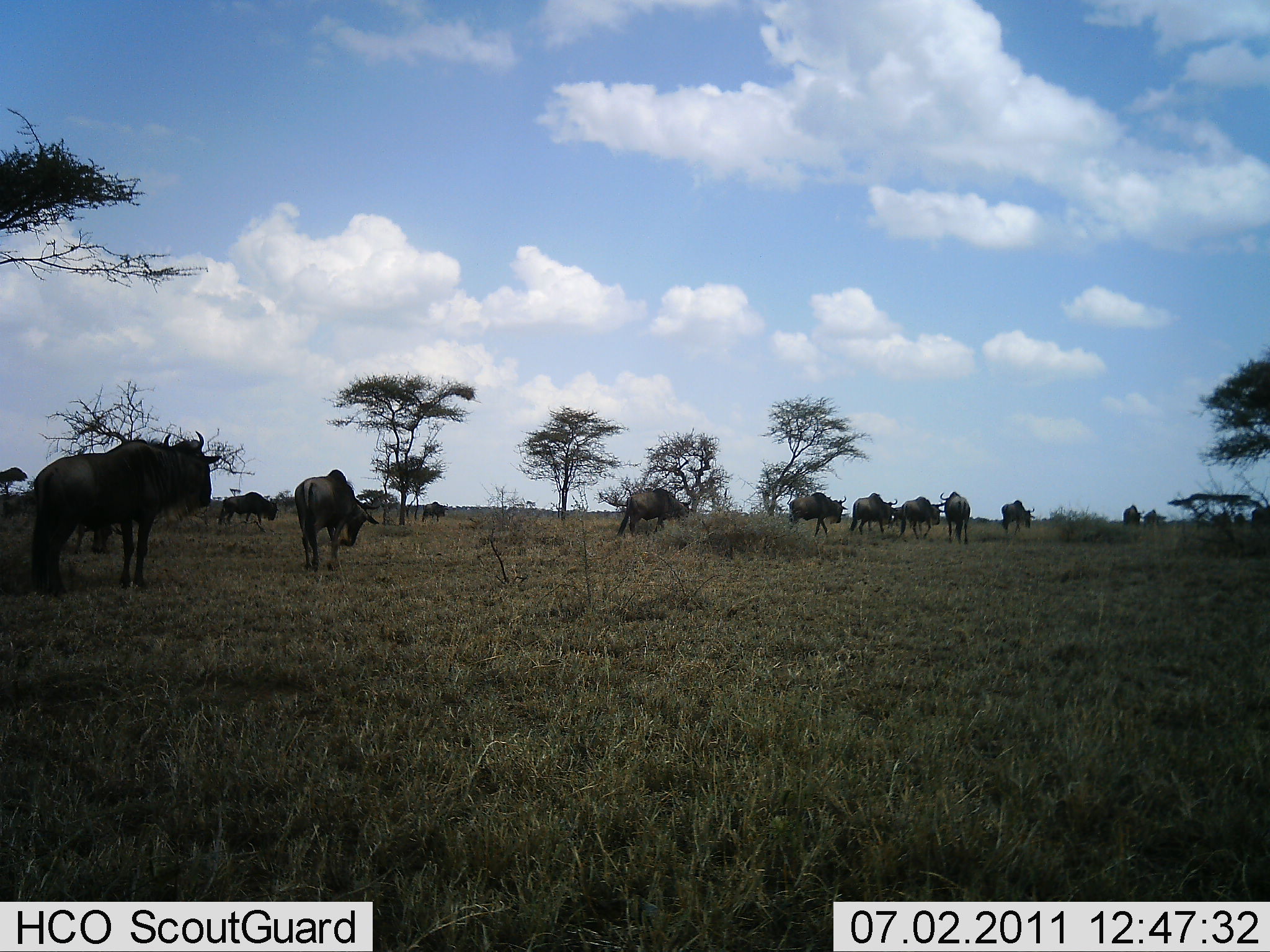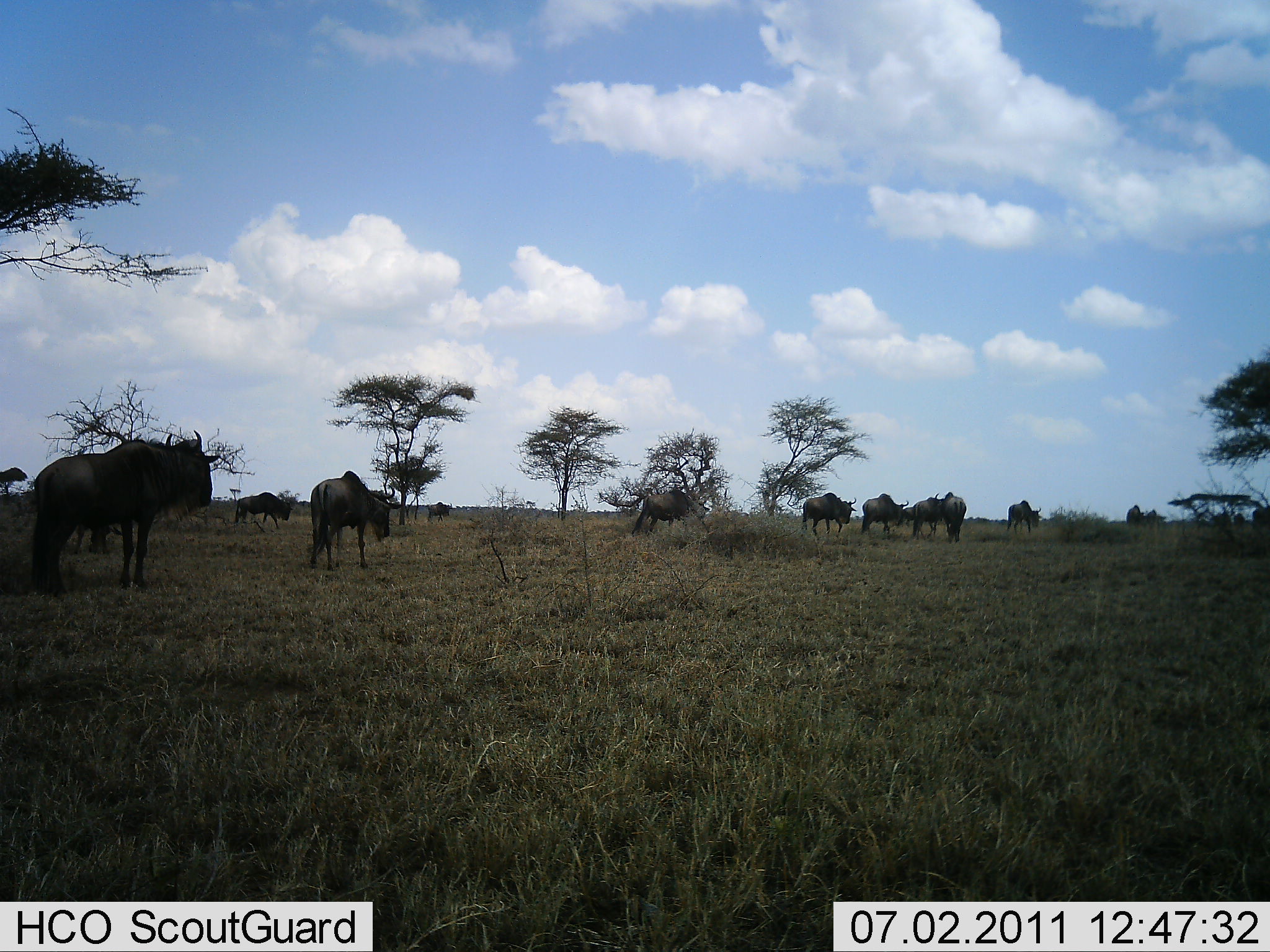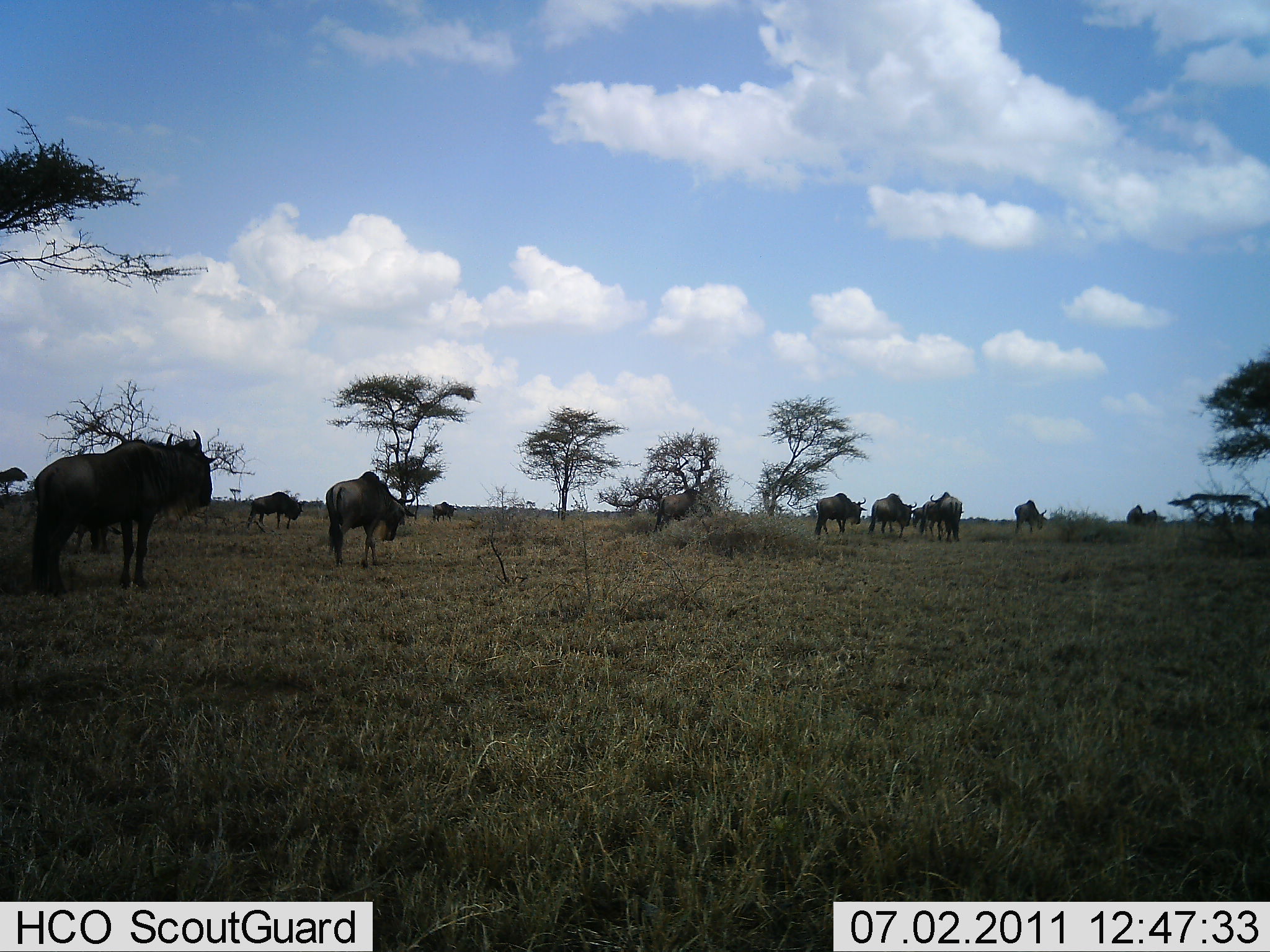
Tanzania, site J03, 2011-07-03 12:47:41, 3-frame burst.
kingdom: Animalia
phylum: Chordata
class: Mammalia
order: Artiodactyla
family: Bovidae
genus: Connochaetes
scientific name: Connochaetes taurinus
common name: blue wildebeest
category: wildebeest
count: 11-50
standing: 50%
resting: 0%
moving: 83%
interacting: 0%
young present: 0%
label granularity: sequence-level